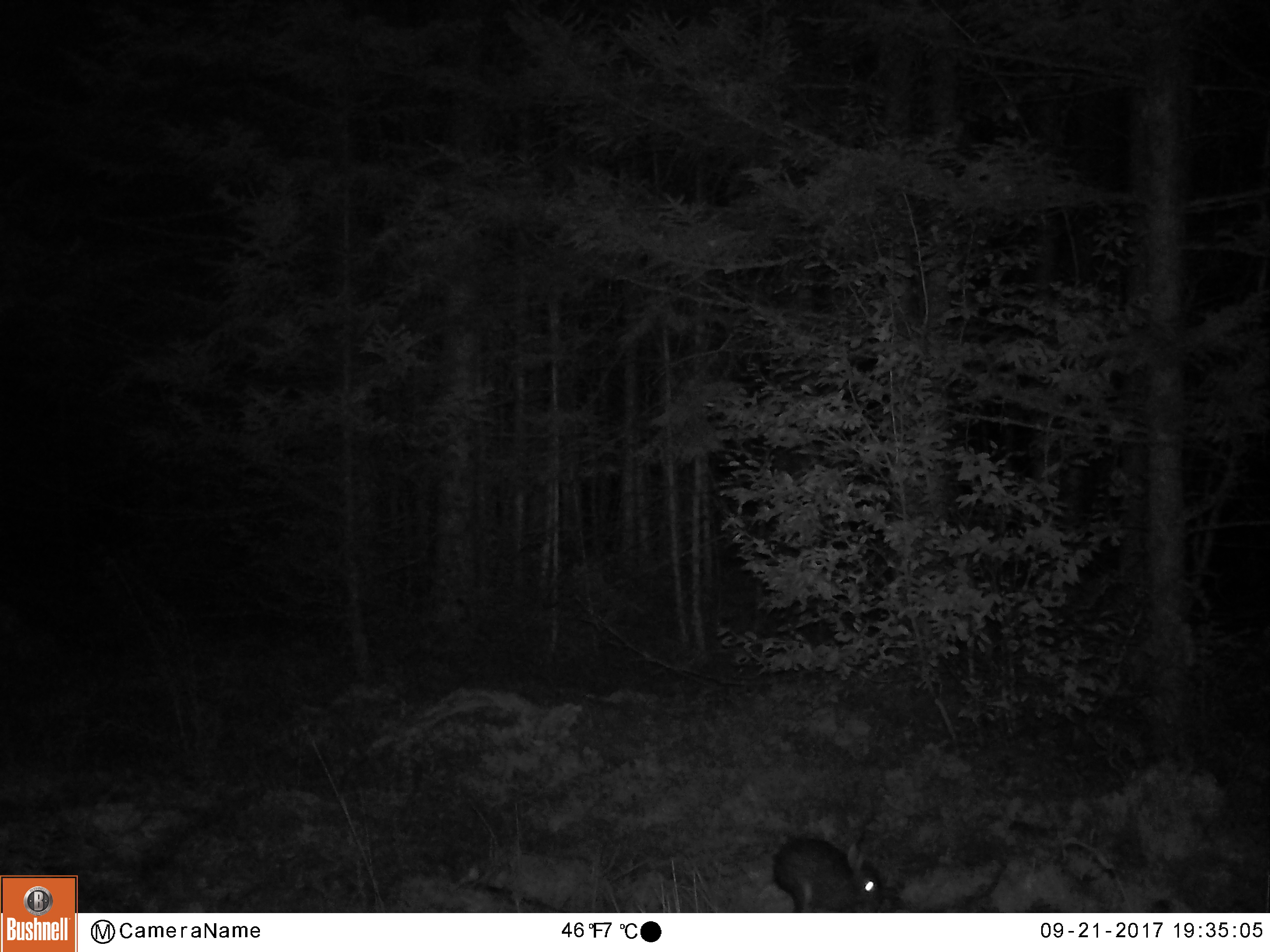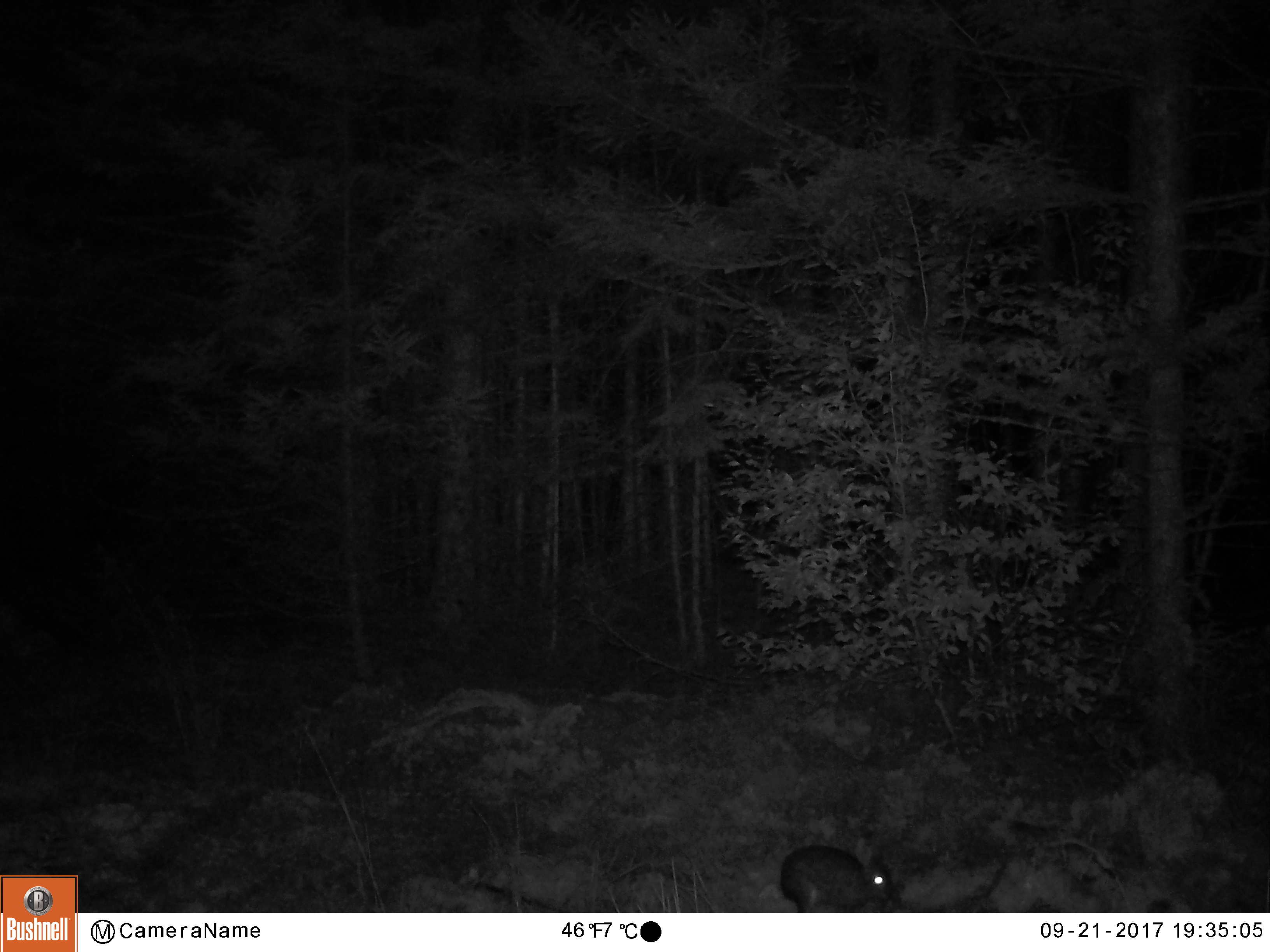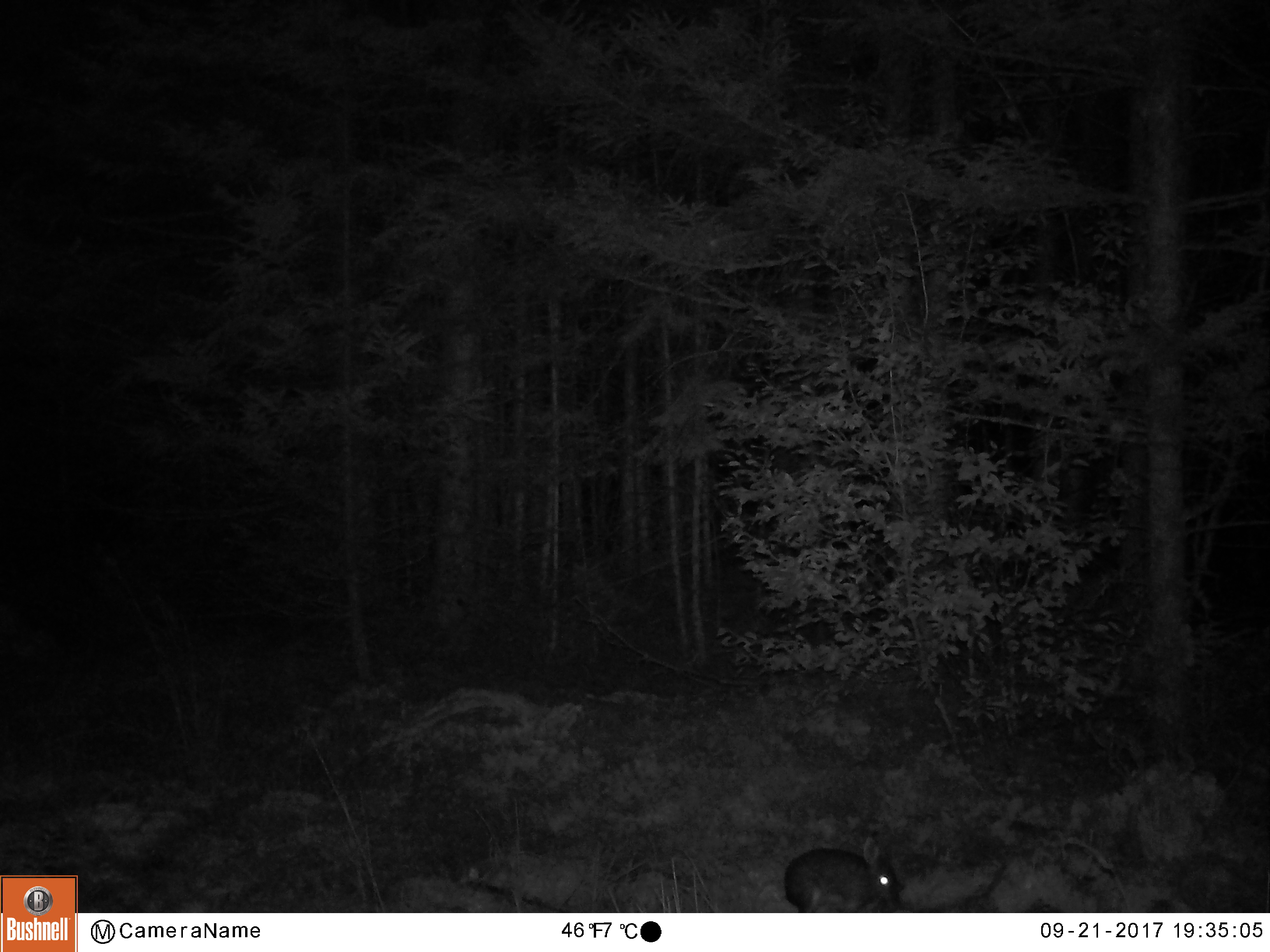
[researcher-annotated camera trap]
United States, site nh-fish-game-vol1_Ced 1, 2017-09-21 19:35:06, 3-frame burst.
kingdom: Animalia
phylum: Chordata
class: Mammalia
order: Lagomorpha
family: Leporidae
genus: Lepus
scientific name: Lepus americanus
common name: snowshoe hare